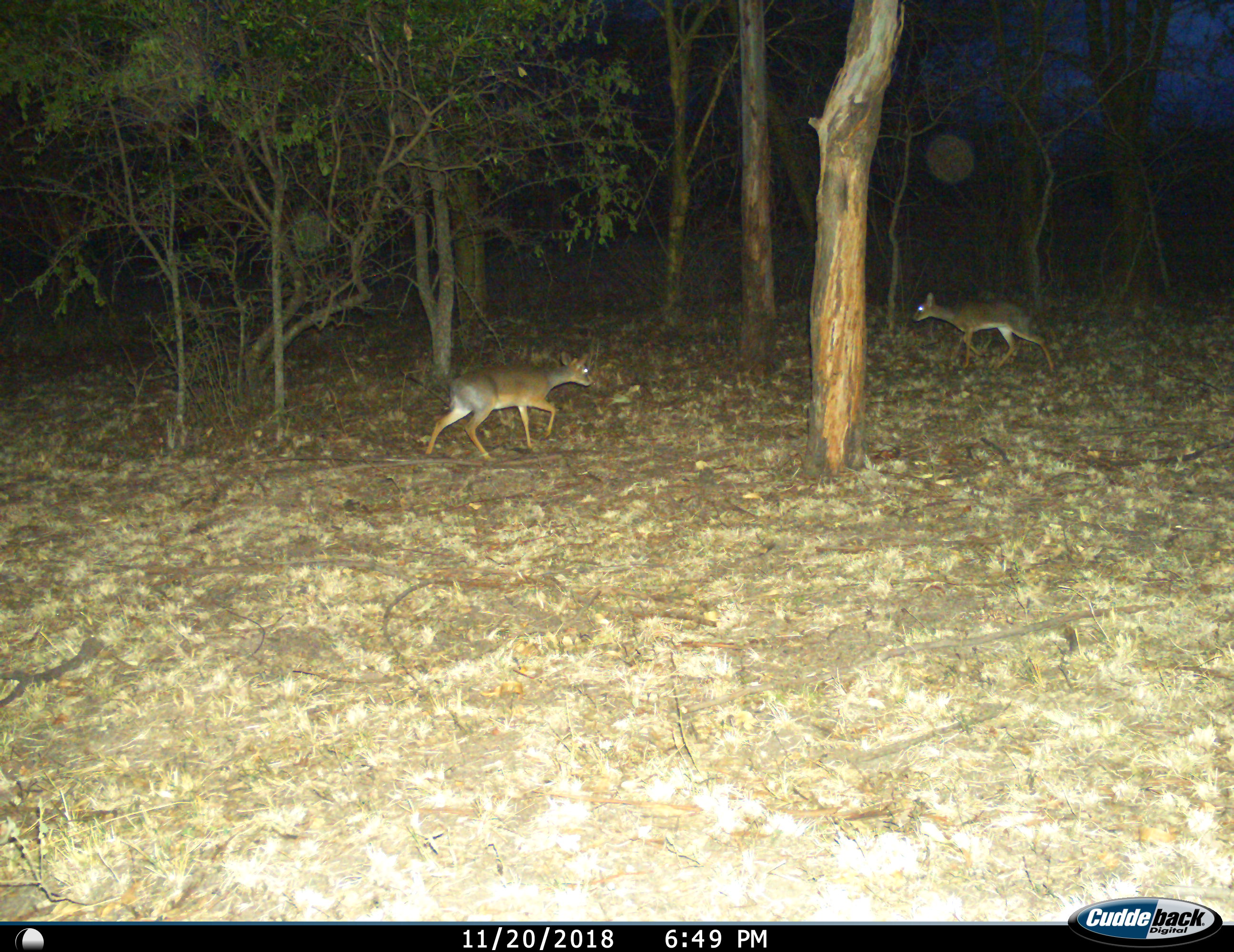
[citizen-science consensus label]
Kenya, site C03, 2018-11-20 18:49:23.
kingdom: Animalia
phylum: Chordata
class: Mammalia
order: Artiodactyla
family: Bovidae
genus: Madoqua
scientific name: Madoqua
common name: dikdik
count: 2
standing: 0%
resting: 0%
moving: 100%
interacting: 0%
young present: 0%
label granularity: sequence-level